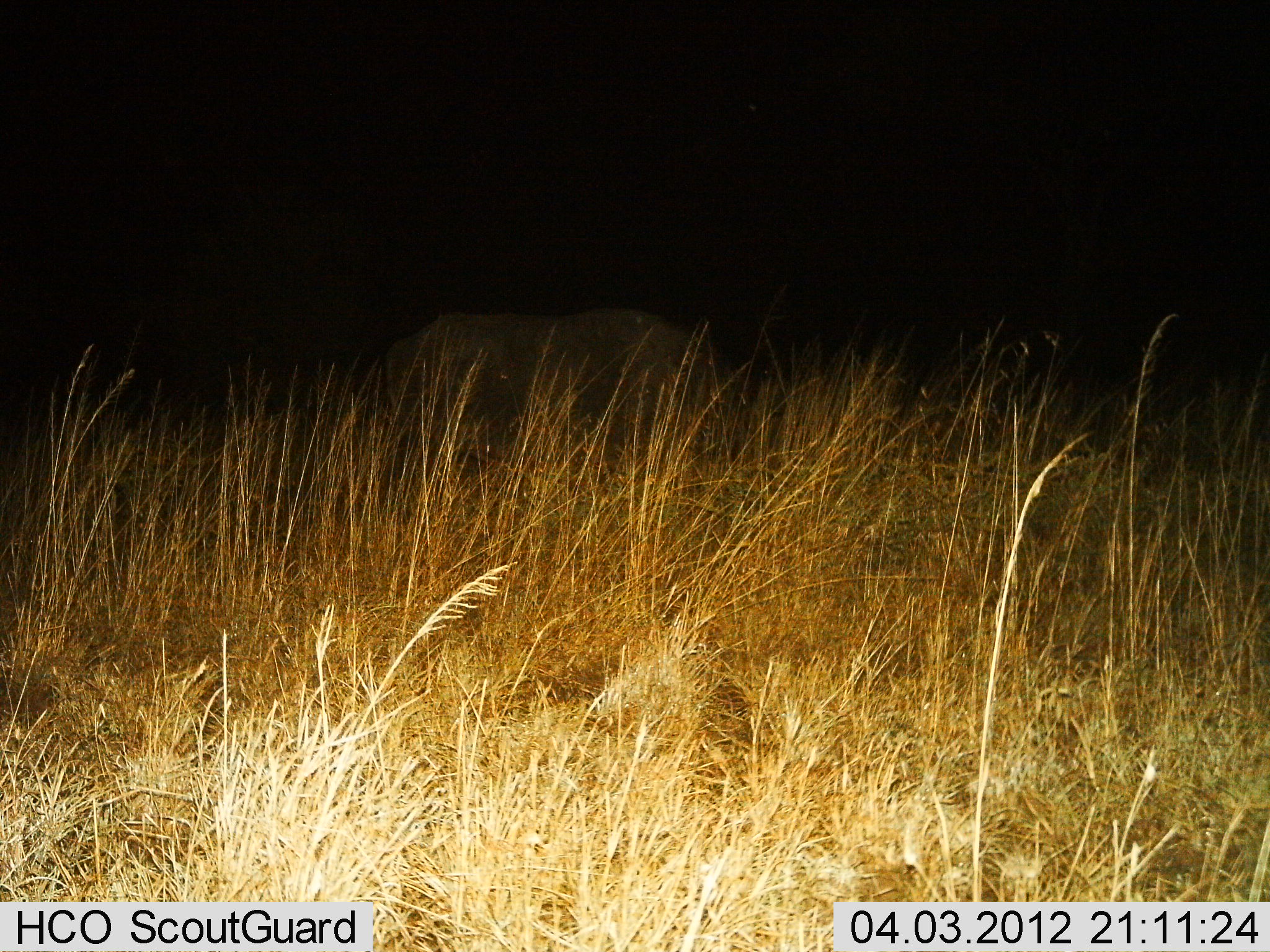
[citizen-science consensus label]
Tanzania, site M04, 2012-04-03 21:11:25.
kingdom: Animalia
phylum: Chordata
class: Mammalia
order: Perissodactyla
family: Rhinocerotidae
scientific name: Rhinocerotidae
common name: rhinoceros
Rhinoceros (Rhinocerotidae), count 1. Behavior (volunteer vote fractions): standing 75%, resting 0%, moving 0%, interacting 0%. Young present (vote fraction): 0%. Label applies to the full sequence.